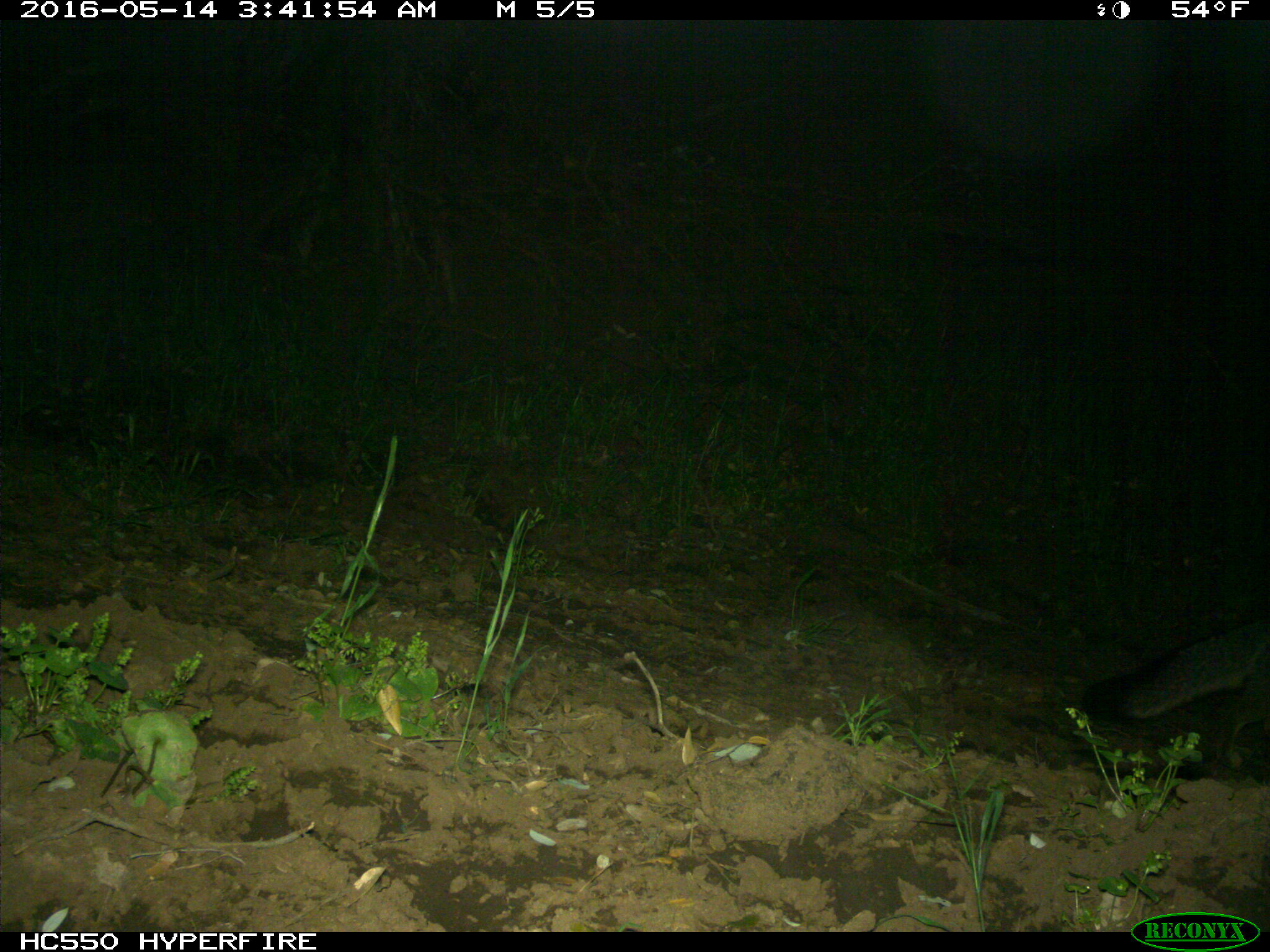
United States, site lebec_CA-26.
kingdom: Animalia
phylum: Chordata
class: Mammalia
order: Carnivora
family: Canidae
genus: Urocyon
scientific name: Urocyon cinereoargenteus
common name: gray fox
Urocyon cinereoargenteus (gray fox).